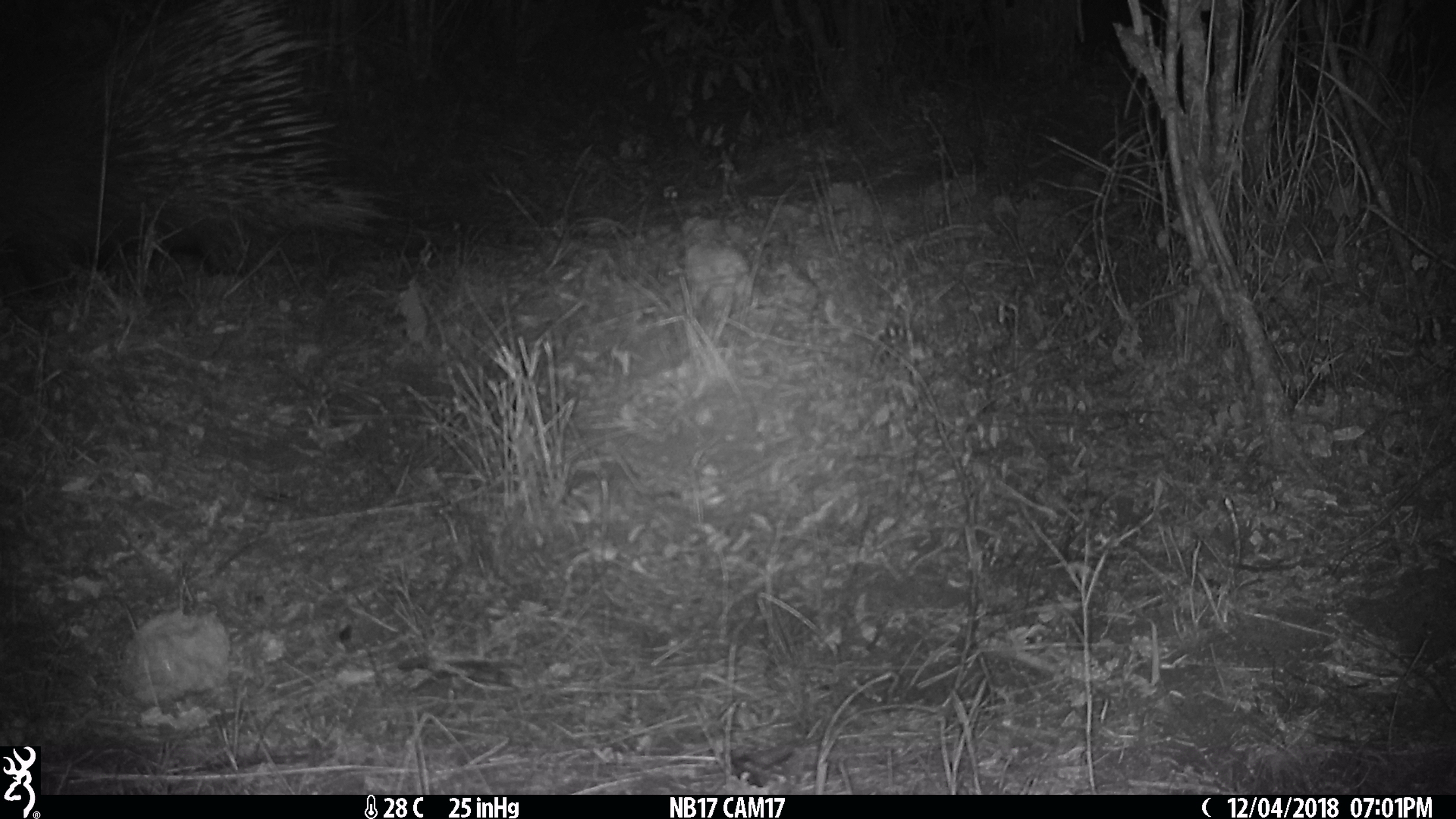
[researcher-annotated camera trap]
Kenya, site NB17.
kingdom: Animalia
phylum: Chordata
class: Mammalia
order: Rodentia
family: Hystricidae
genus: Hystrix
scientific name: Hystrix africaeaustralis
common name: porcupine